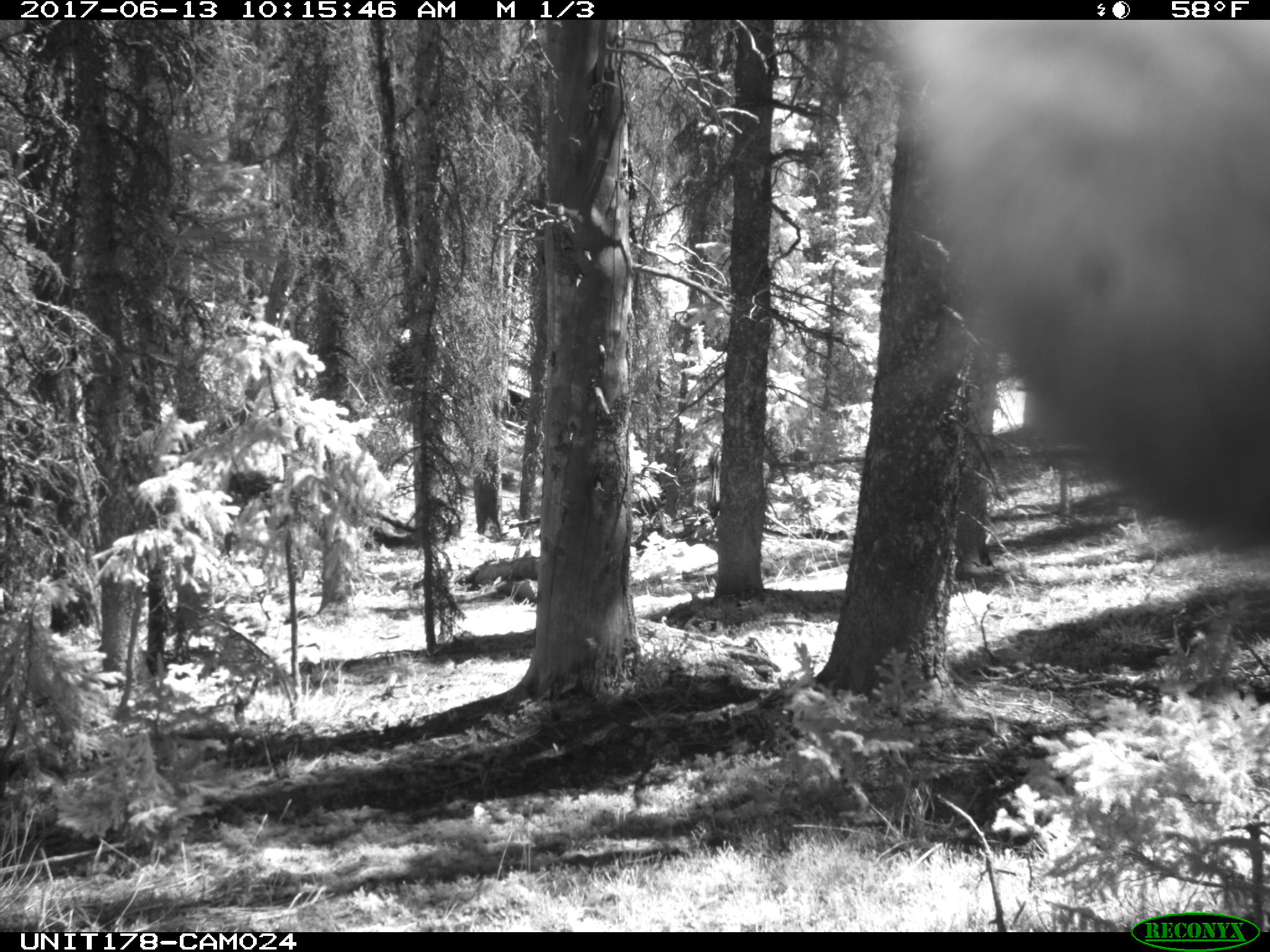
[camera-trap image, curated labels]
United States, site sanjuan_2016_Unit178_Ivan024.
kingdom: Animalia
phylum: Chordata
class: Mammalia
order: Artiodactyla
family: Cervidae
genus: Cervus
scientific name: Cervus elaphus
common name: red deer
Cervus elaphus (red deer).